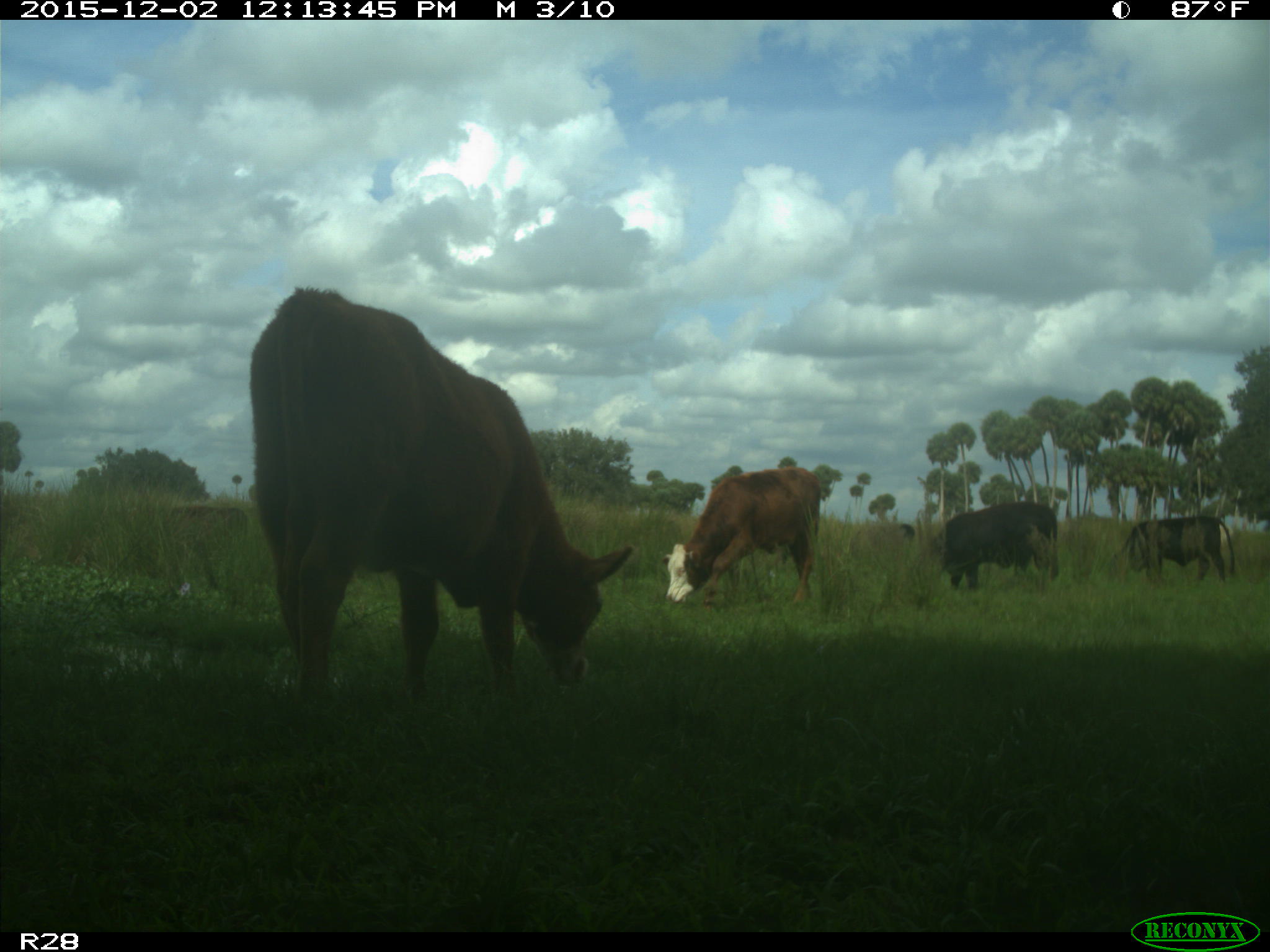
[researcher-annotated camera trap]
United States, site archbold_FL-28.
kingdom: Animalia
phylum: Chordata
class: Mammalia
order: Artiodactyla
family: Bovidae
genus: Bos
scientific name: Bos taurus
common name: domestic cow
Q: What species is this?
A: Bos taurus (domestic cow).